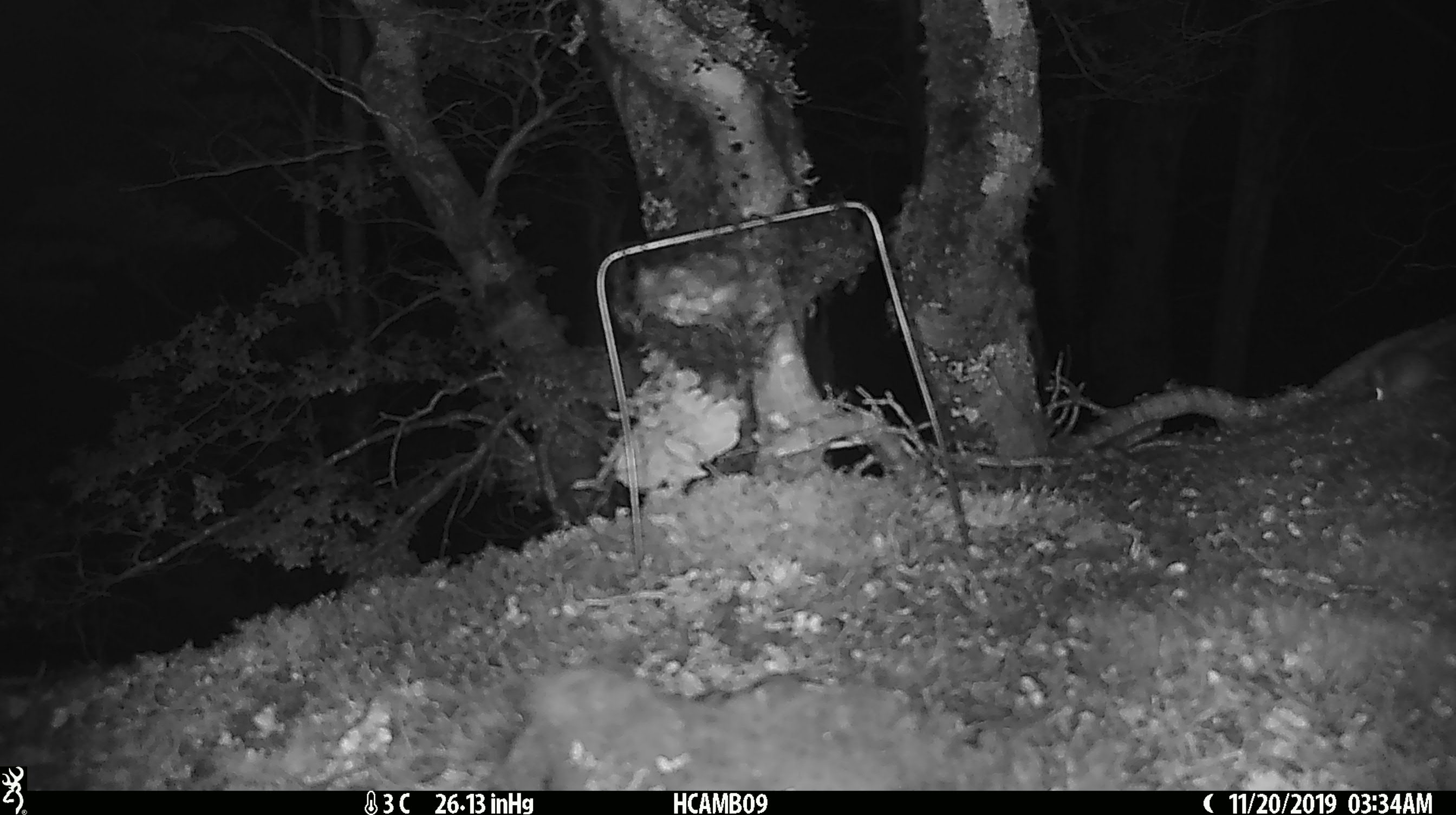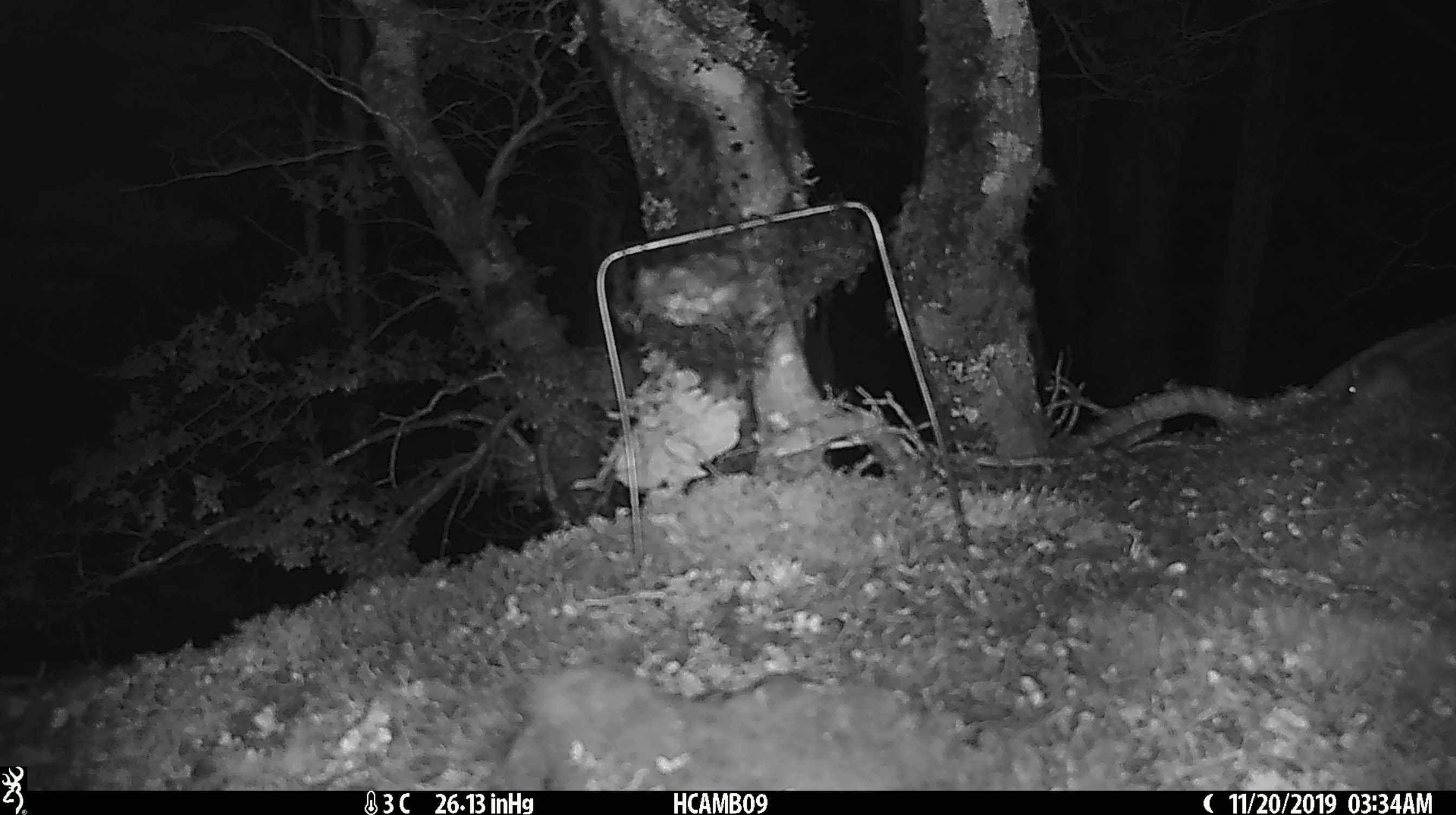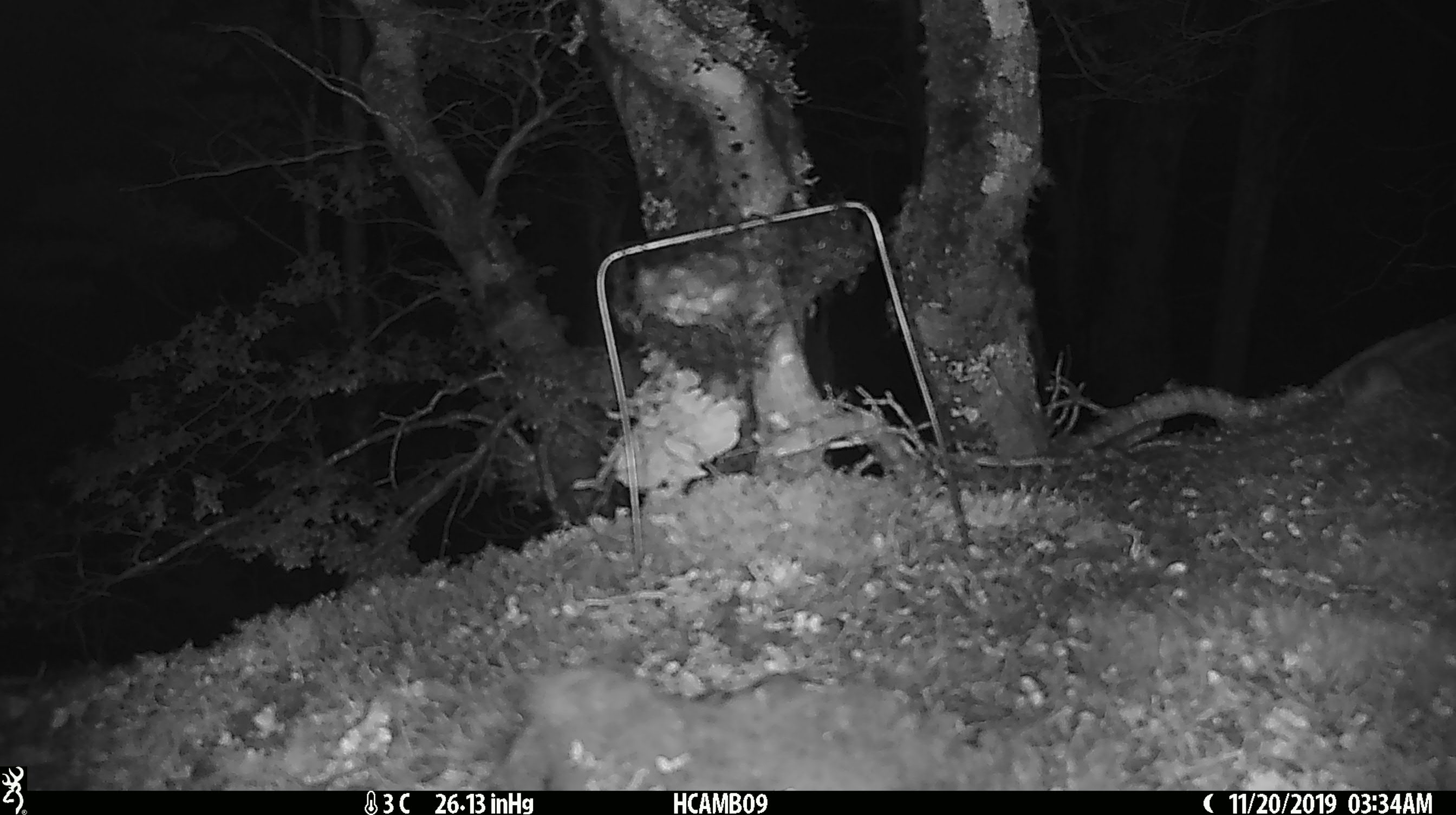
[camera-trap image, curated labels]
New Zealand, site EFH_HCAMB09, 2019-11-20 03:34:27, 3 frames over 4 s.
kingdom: Animalia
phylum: Chordata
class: Mammalia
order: Rodentia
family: Muridae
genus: Mus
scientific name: Mus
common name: mouse